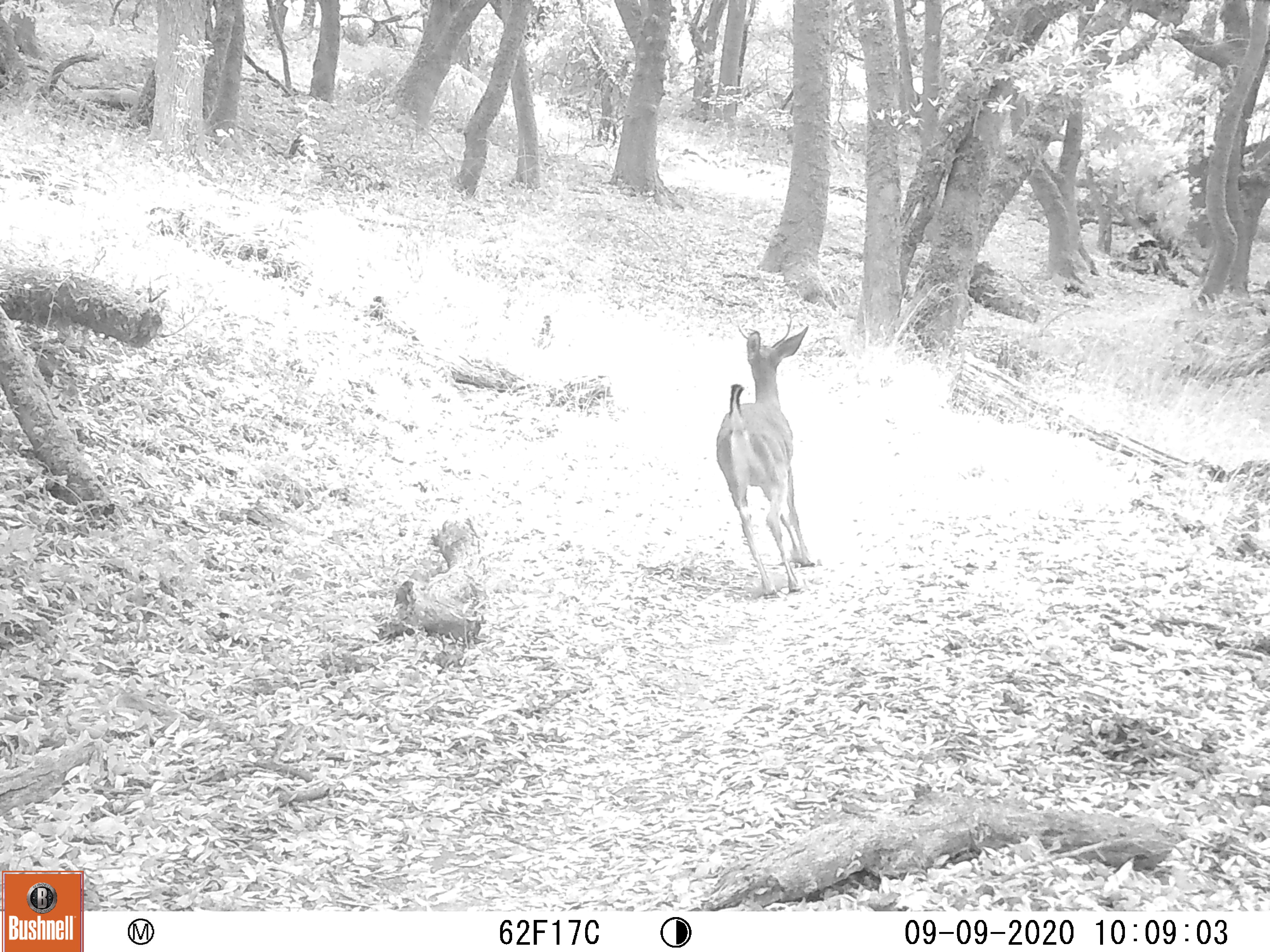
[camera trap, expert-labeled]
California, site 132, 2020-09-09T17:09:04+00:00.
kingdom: Animalia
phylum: Chordata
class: Mammalia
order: Artiodactyla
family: Cervidae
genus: Odocoileus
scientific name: Odocoileus hemionus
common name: mule deer